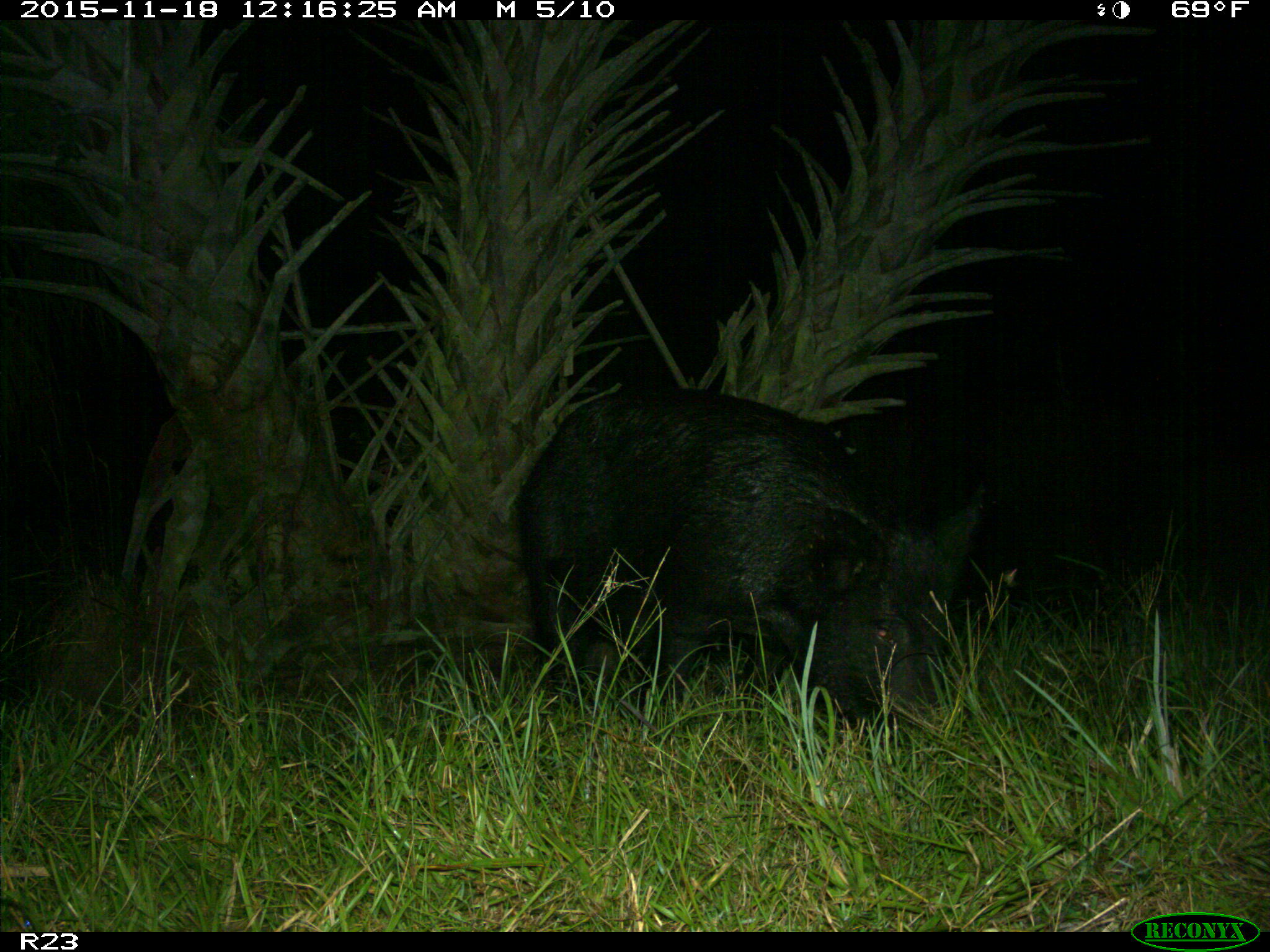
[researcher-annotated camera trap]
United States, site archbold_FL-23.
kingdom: Animalia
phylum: Chordata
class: Mammalia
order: Artiodactyla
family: Suidae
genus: Sus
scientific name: Sus scrofa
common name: wild boar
Sus scrofa (wild boar).